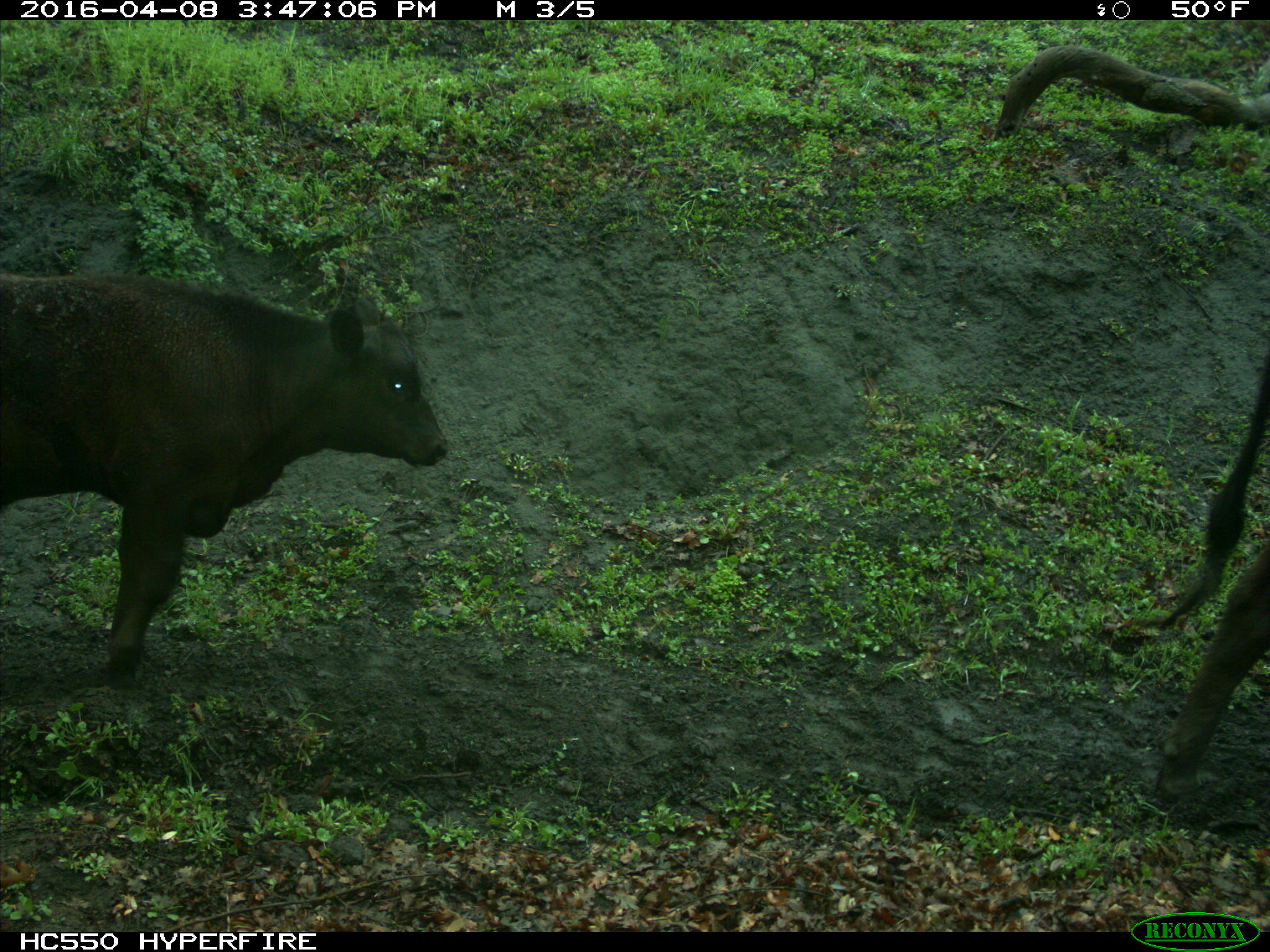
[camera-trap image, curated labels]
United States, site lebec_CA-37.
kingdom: Animalia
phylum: Chordata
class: Mammalia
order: Artiodactyla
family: Bovidae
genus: Bos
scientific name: Bos taurus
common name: domestic cow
Bos taurus (domestic cow).